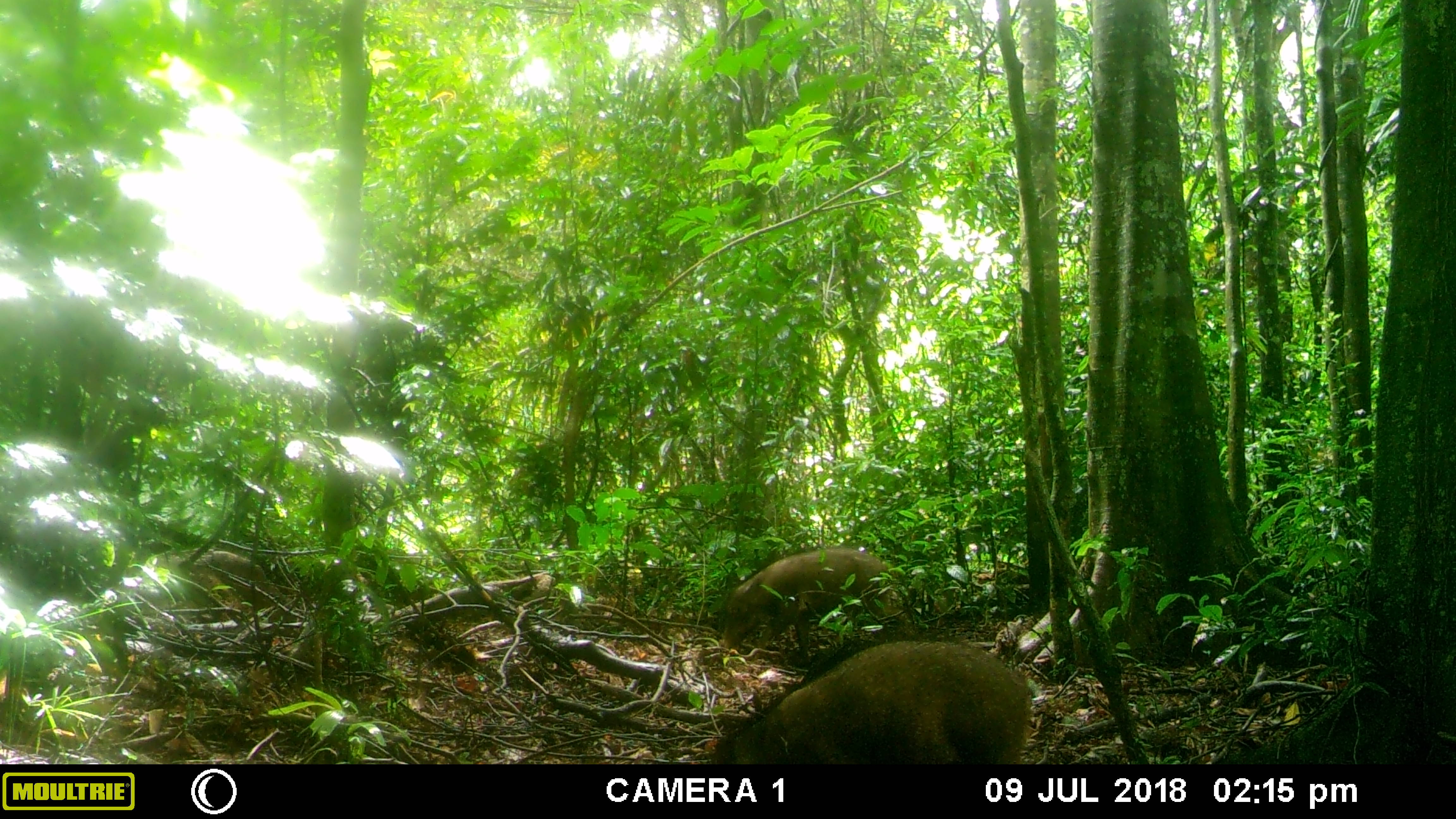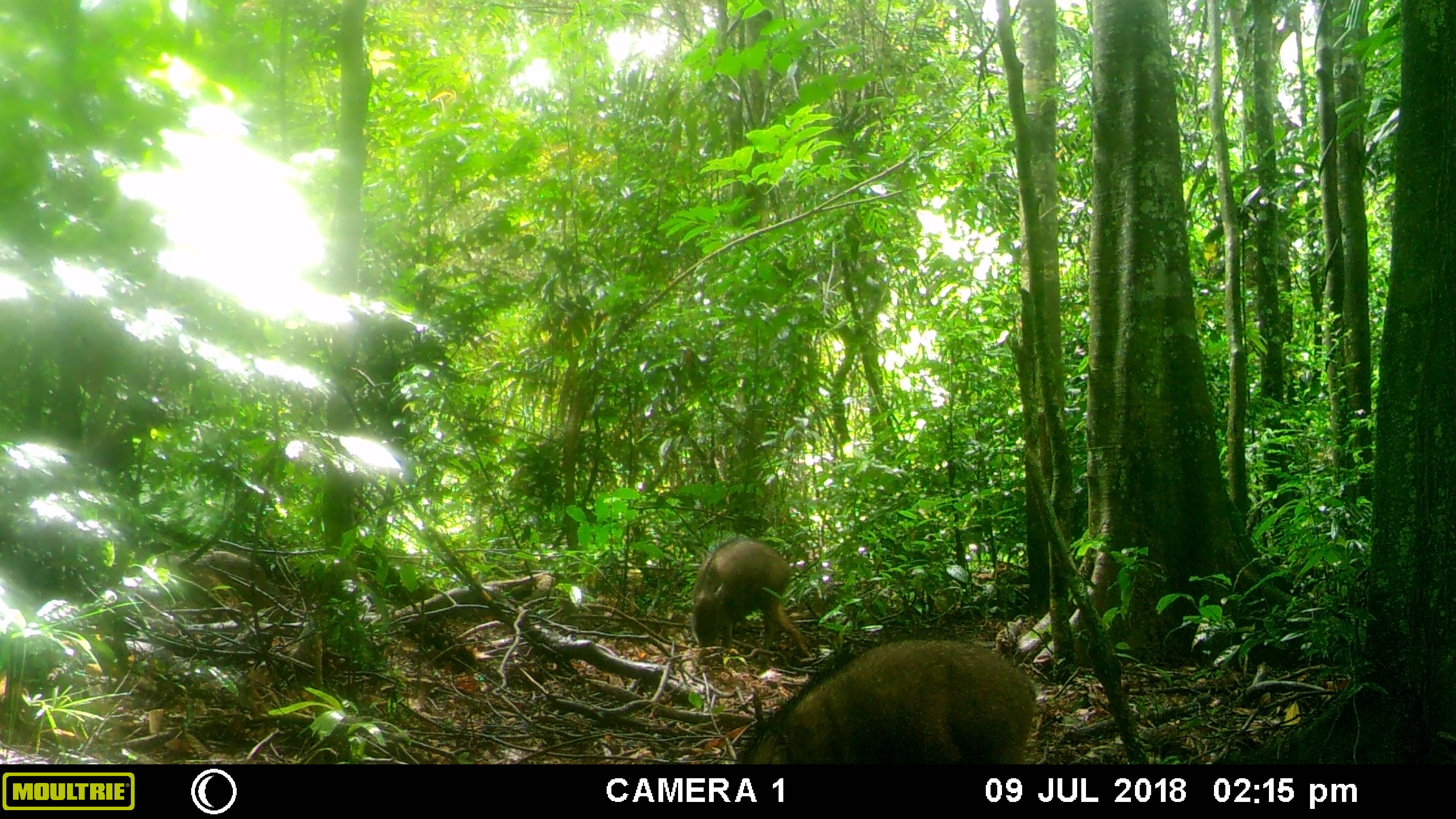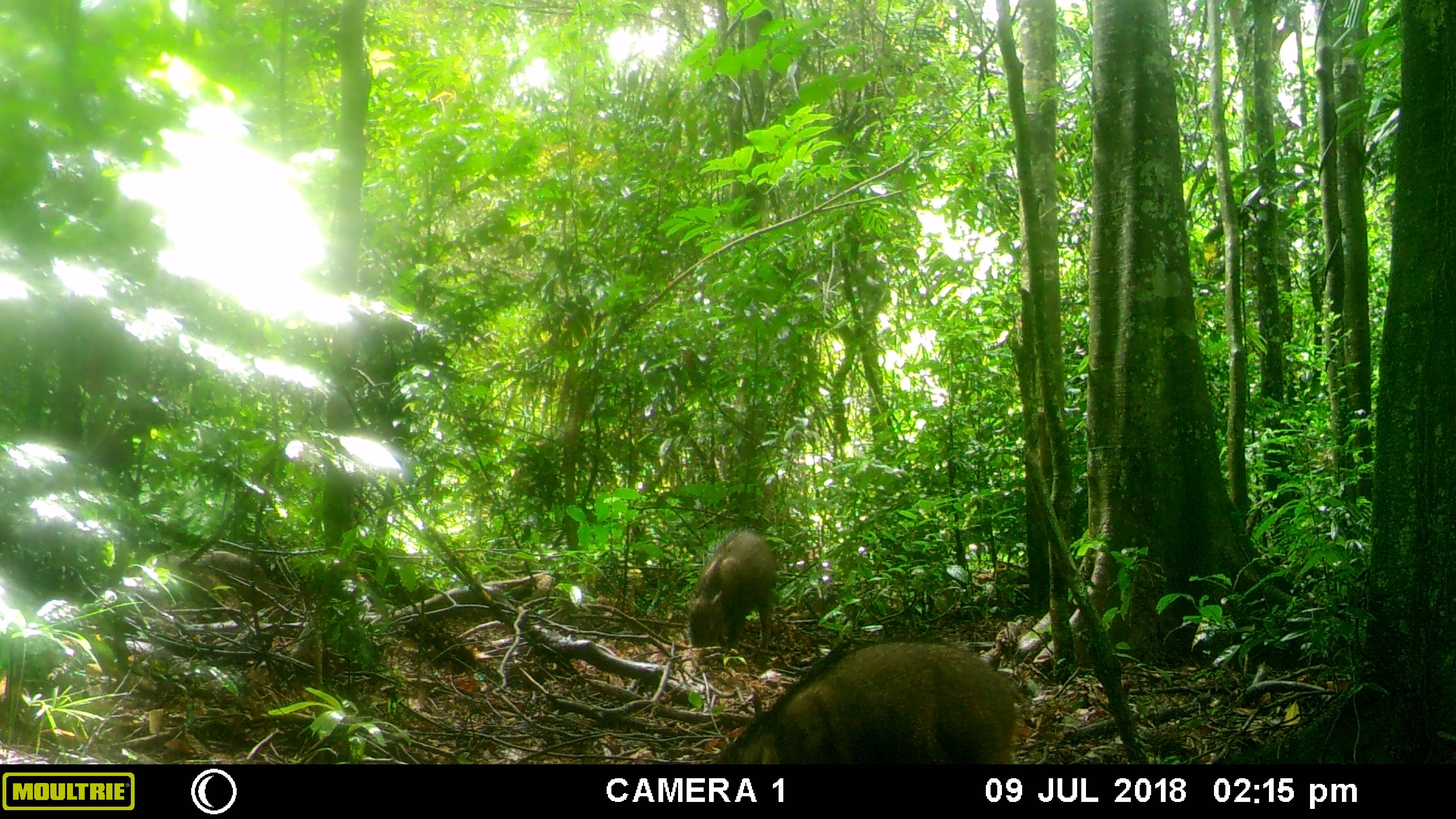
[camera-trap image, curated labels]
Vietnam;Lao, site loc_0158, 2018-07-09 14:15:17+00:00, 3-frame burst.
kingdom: Animalia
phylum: Chordata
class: Mammalia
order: Artiodactyla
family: Suidae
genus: Sus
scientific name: Sus scrofa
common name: eurasian wild pig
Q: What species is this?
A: Eurasian wild pig (Sus scrofa).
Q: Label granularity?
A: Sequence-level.